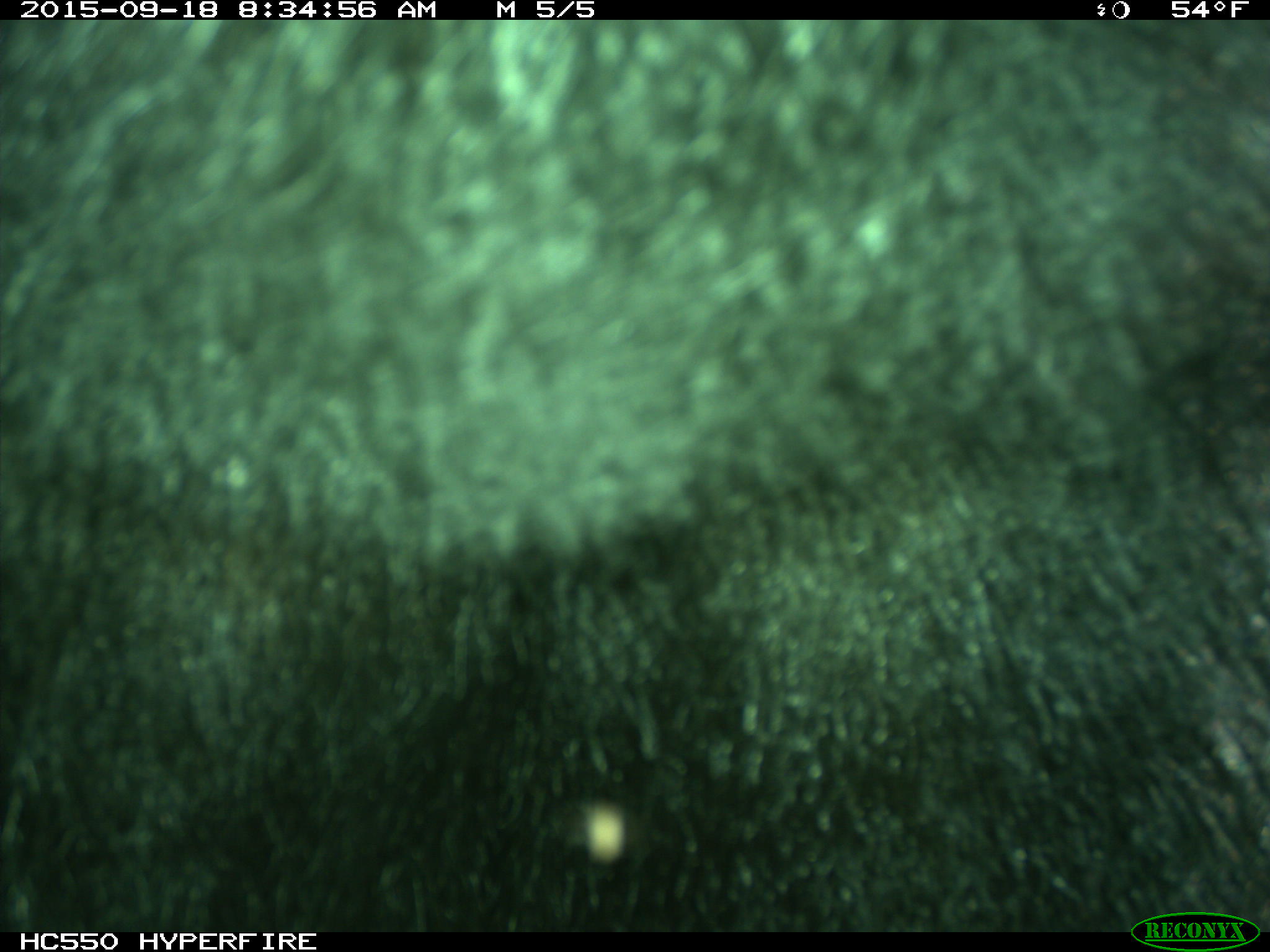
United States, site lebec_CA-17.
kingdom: Animalia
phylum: Chordata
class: Mammalia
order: Carnivora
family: Ursidae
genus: Ursus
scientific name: Ursus americanus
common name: american black bear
Ursus americanus (american black bear).